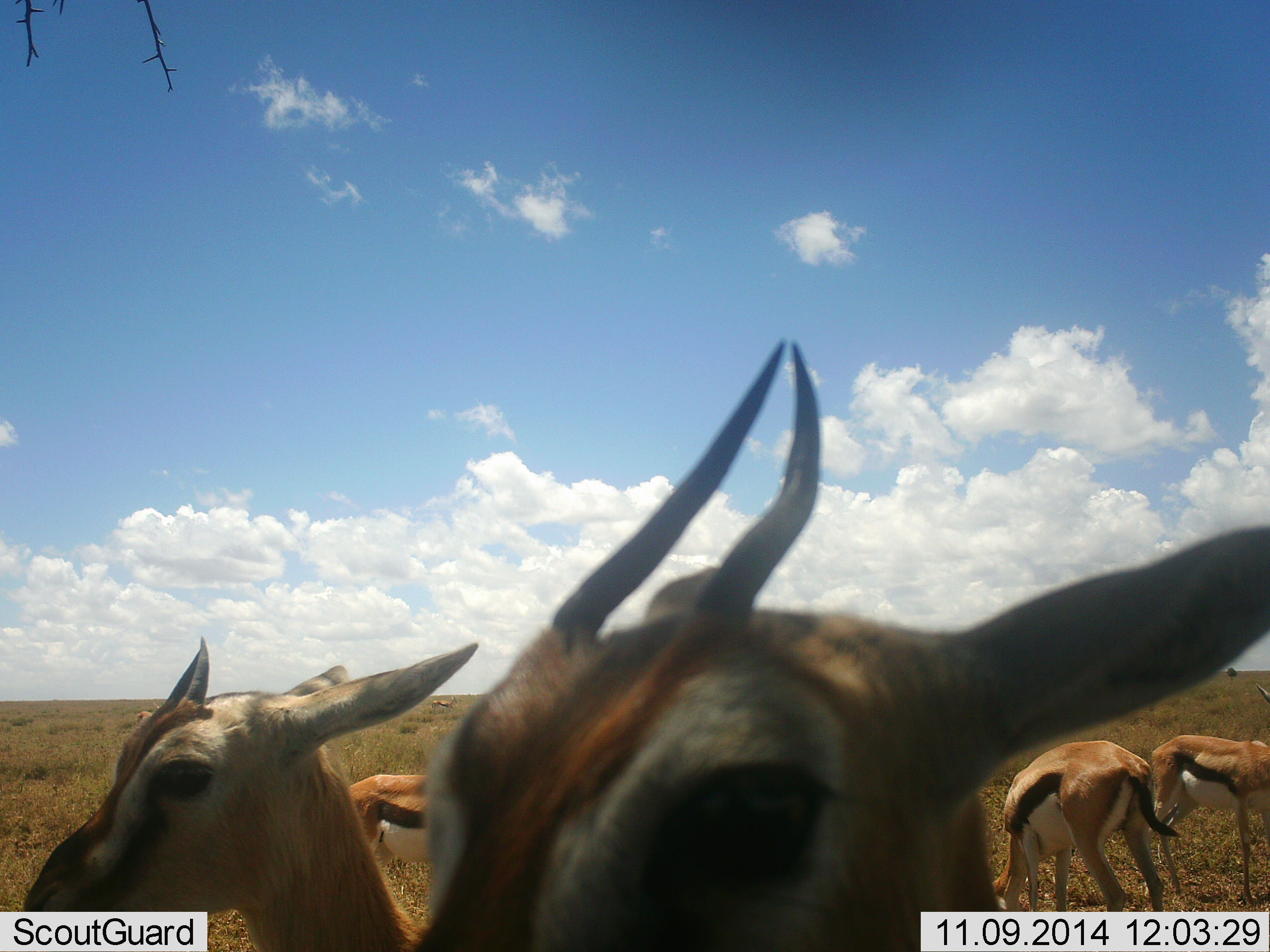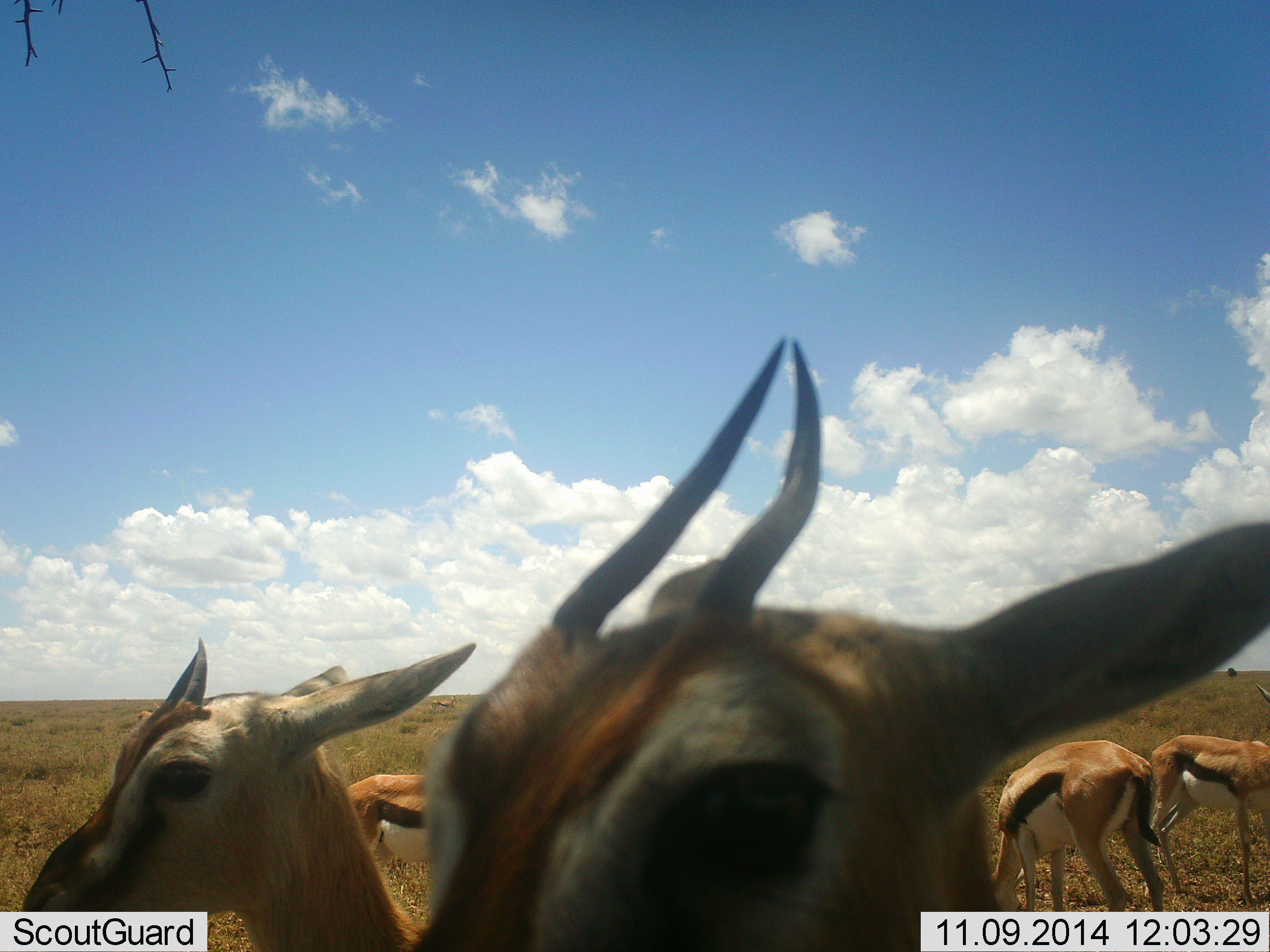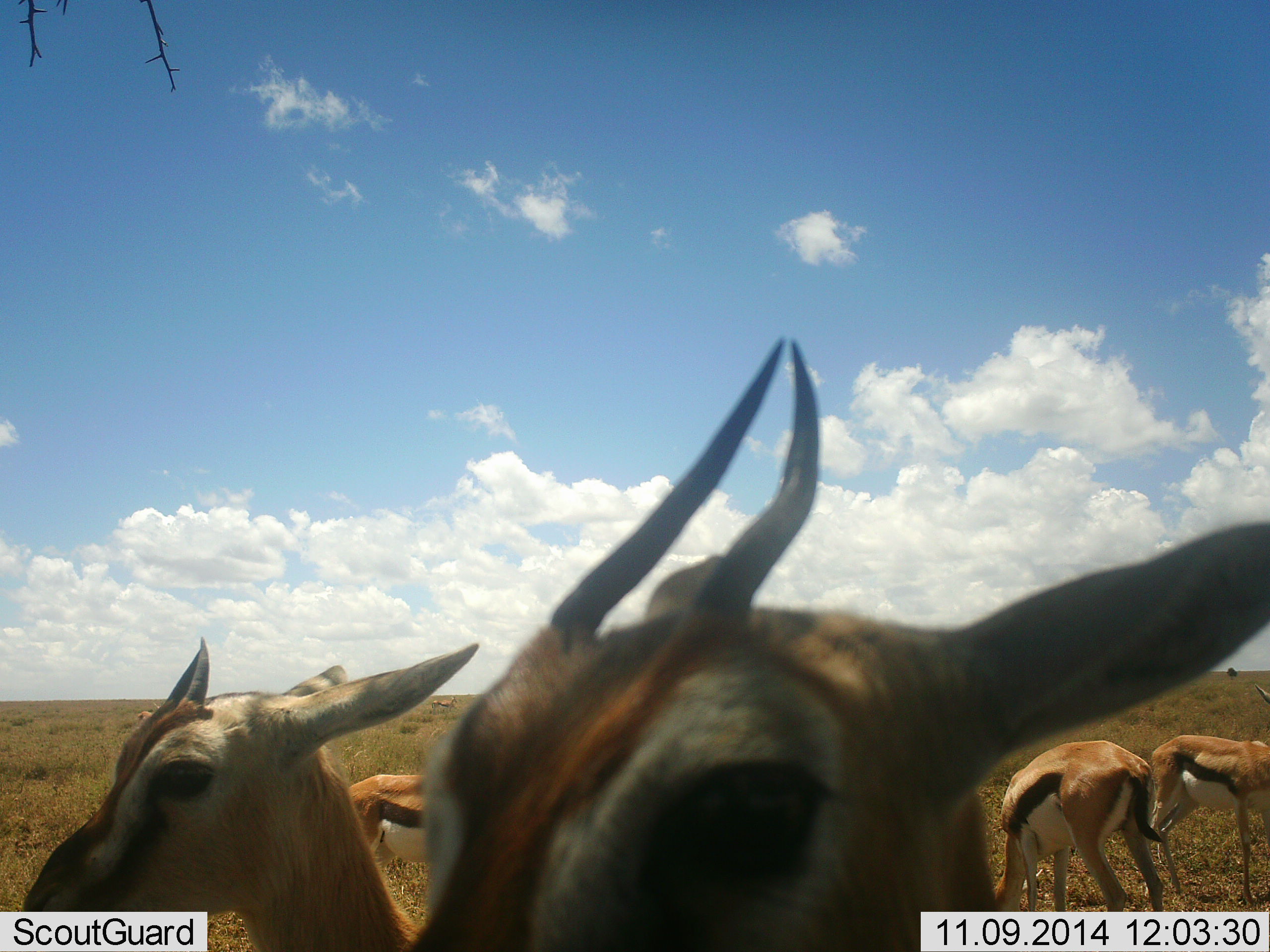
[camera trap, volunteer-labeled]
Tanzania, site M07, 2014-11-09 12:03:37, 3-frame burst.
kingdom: Animalia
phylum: Chordata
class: Mammalia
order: Artiodactyla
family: Bovidae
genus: Eudorcas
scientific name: Eudorcas thomsonii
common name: thomson's gazelle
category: gazellethomsons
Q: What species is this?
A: Gazellethomsons (thomson's gazelle) (Eudorcas thomsonii).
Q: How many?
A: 5.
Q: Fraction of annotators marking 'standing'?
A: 100%.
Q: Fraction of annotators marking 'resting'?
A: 0%.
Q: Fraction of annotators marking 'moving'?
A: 0%.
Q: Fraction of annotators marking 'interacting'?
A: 0%.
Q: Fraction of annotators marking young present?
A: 0%.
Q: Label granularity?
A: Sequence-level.